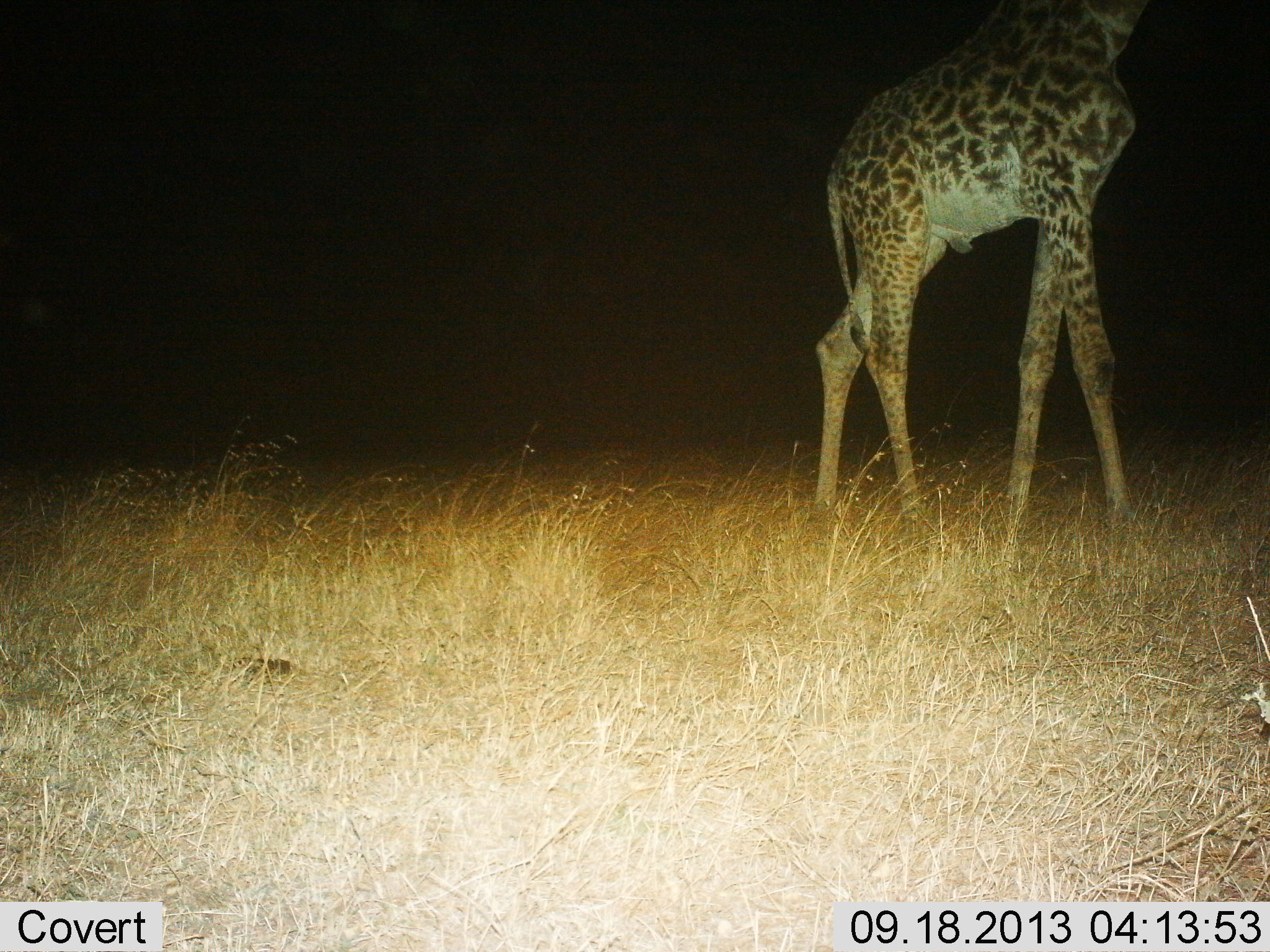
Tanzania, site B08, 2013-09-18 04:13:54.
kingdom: Animalia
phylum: Chordata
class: Mammalia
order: Artiodactyla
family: Giraffidae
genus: Giraffa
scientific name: Giraffa camelopardalis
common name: giraffe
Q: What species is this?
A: Giraffe (Giraffa camelopardalis).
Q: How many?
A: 1.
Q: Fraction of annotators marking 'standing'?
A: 53%.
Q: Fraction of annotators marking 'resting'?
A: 0%.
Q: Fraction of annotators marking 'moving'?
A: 50%.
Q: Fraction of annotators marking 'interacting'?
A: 0%.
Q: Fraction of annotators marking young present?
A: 0%.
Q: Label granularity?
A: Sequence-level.